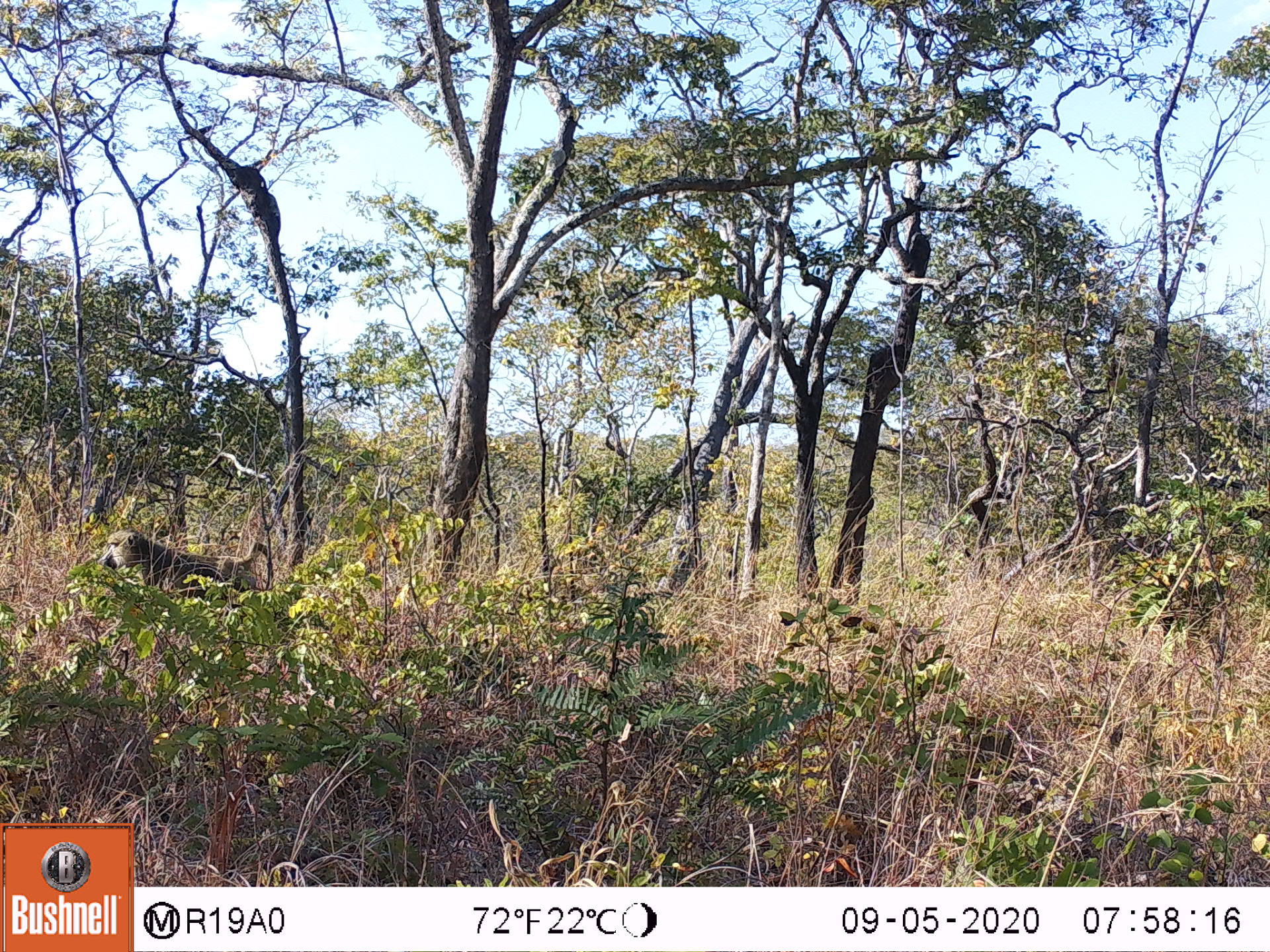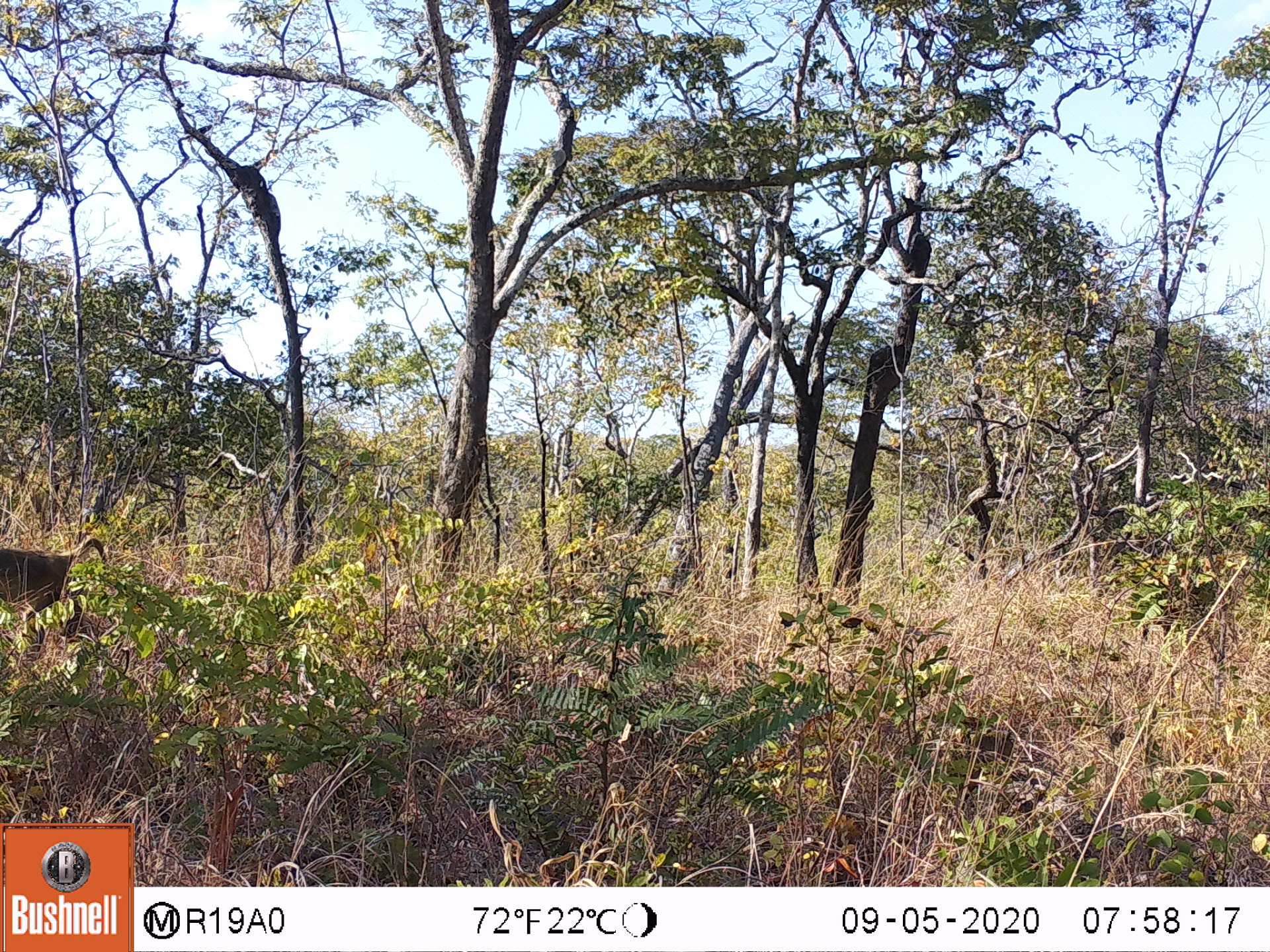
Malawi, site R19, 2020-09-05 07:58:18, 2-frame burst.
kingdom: Animalia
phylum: Chordata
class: Mammalia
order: Primates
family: Cercopithecidae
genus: Papio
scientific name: Papio cynocephalus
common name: yellow baboon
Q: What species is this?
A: Yellow baboon (Papio cynocephalus).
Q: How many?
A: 1.